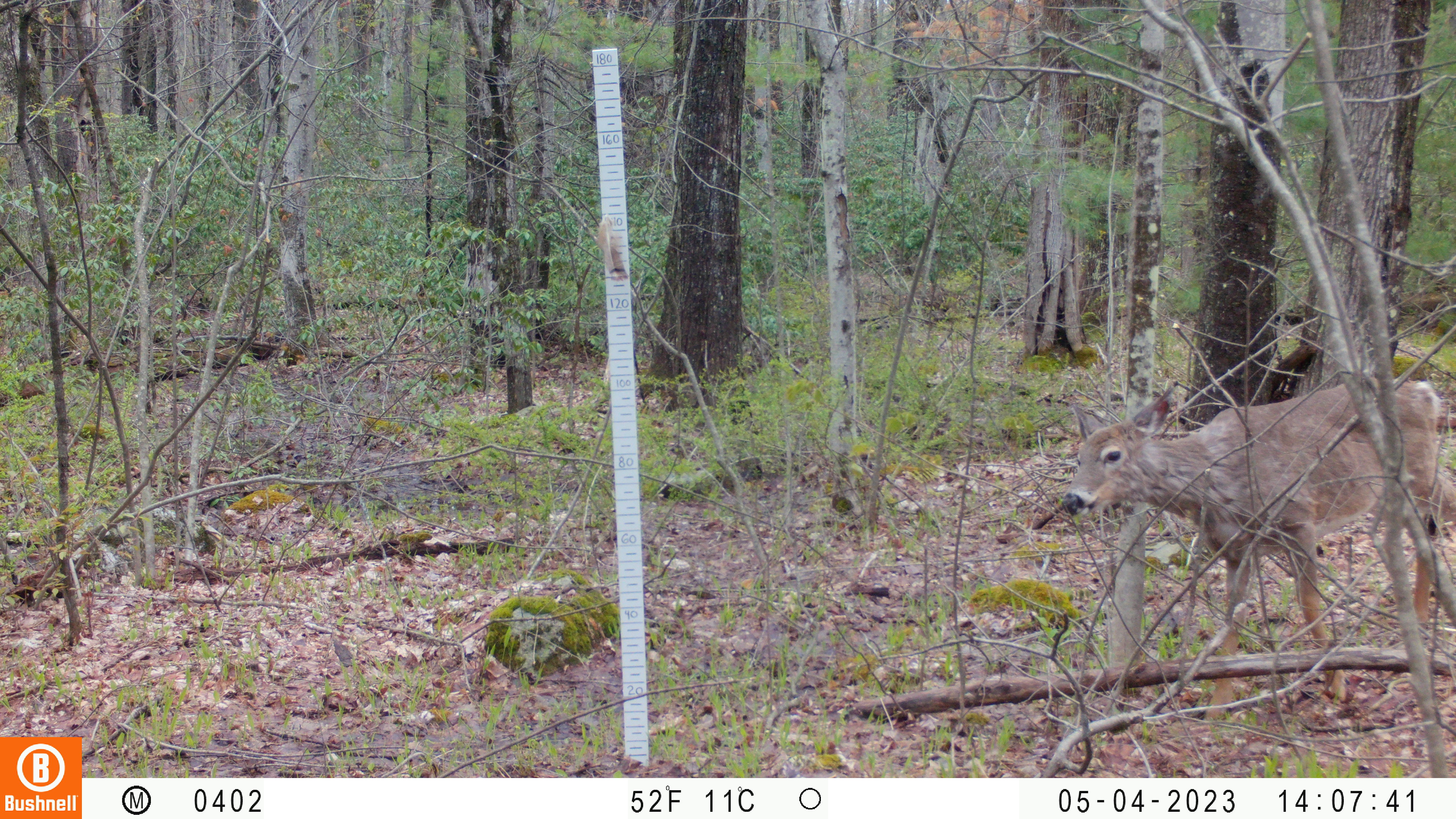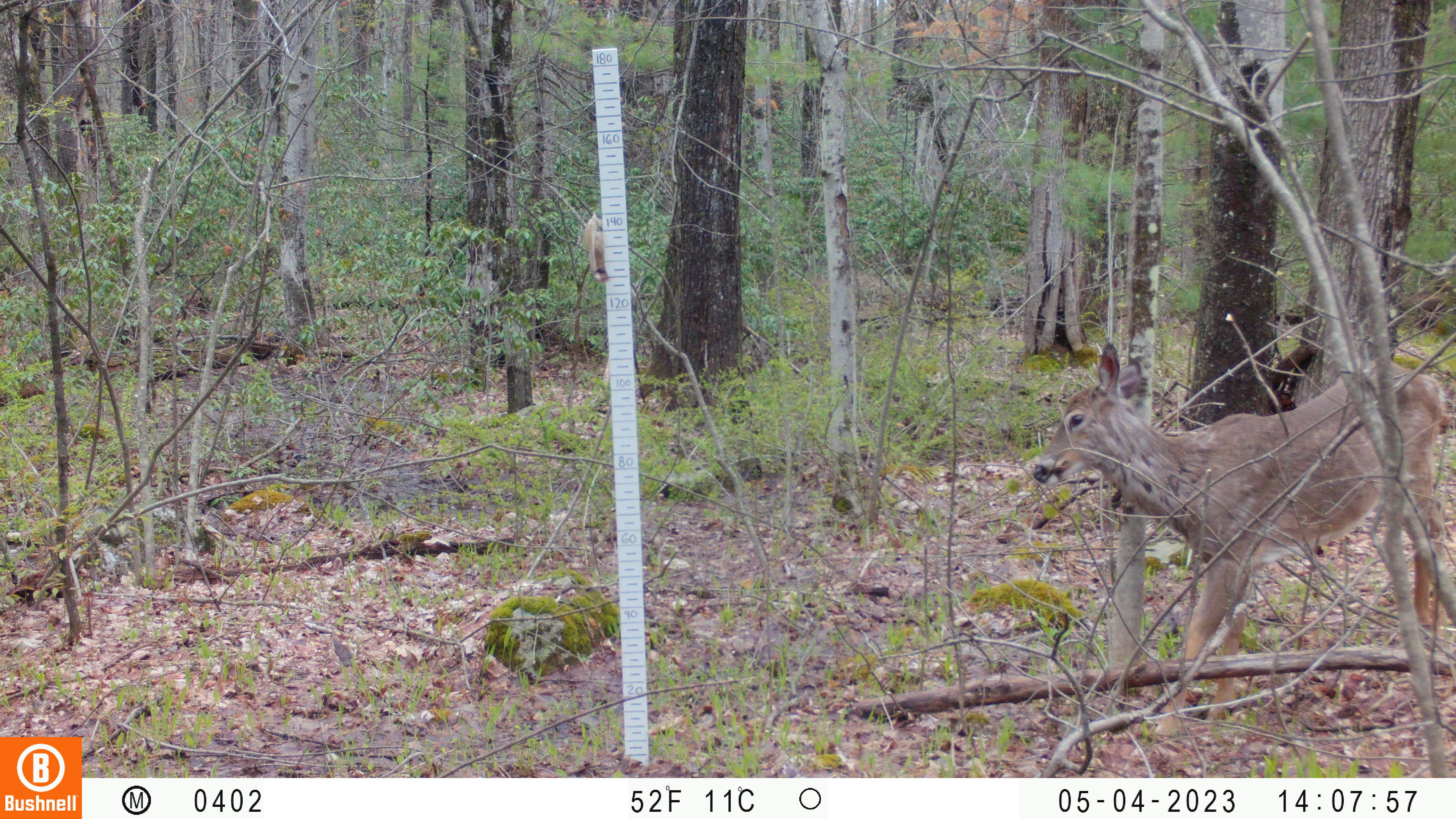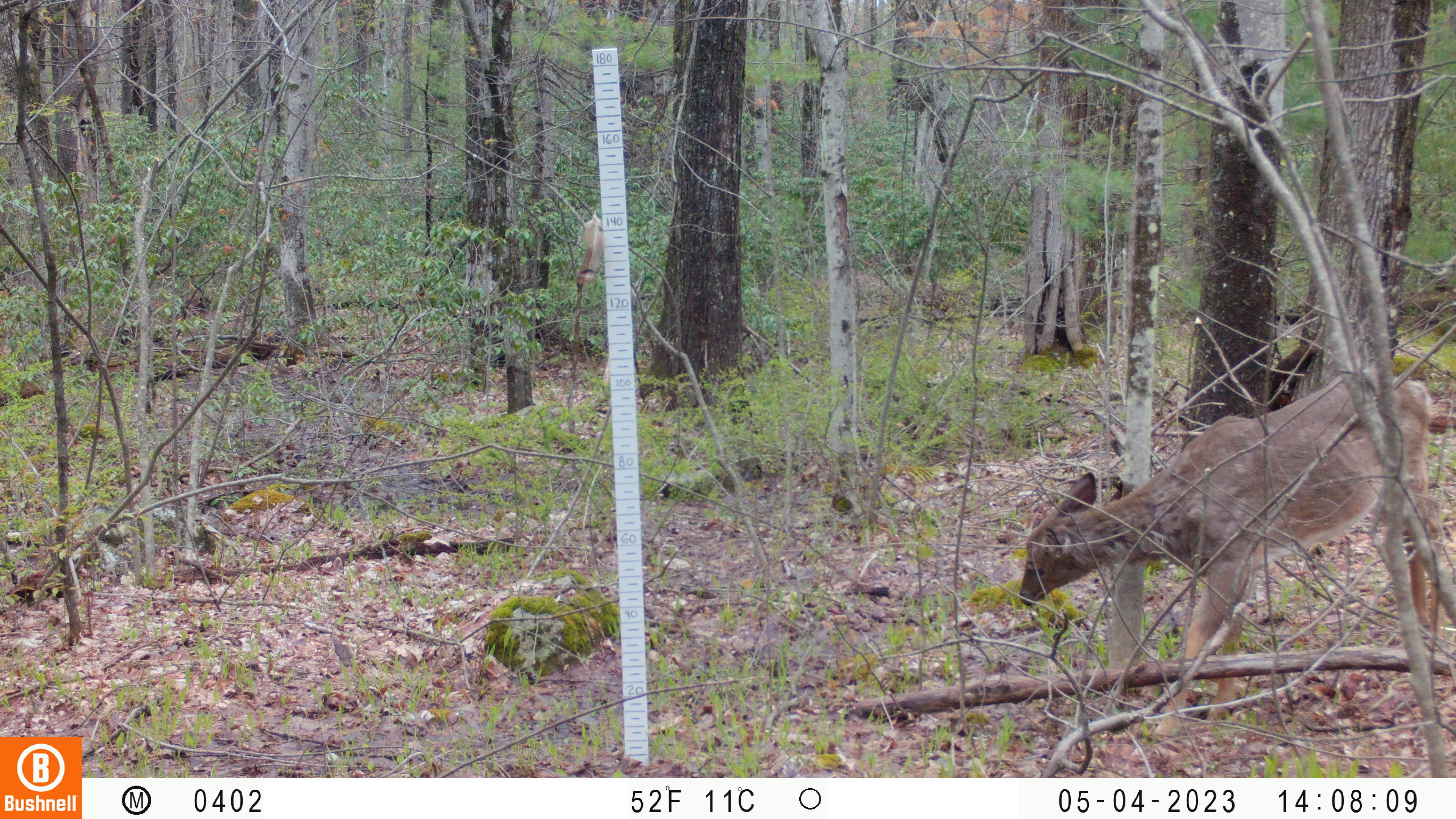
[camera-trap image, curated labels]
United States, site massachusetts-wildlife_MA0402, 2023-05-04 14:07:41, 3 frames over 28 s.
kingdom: Animalia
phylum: Chordata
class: Mammalia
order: Artiodactyla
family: Cervidae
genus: Odocoileus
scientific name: Odocoileus virginianus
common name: white-tailed deer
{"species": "white-tailed deer (Odocoileus virginianus)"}